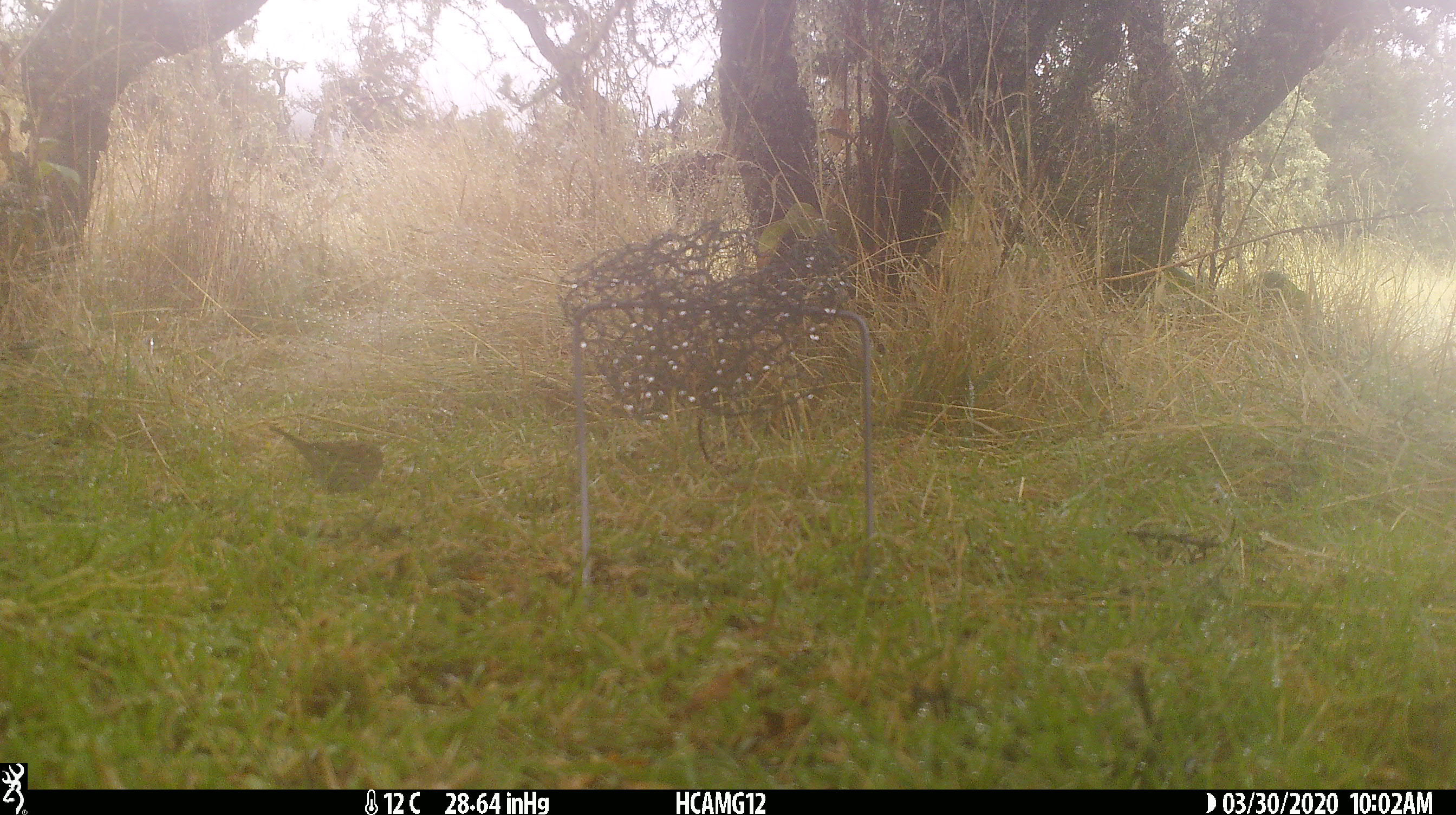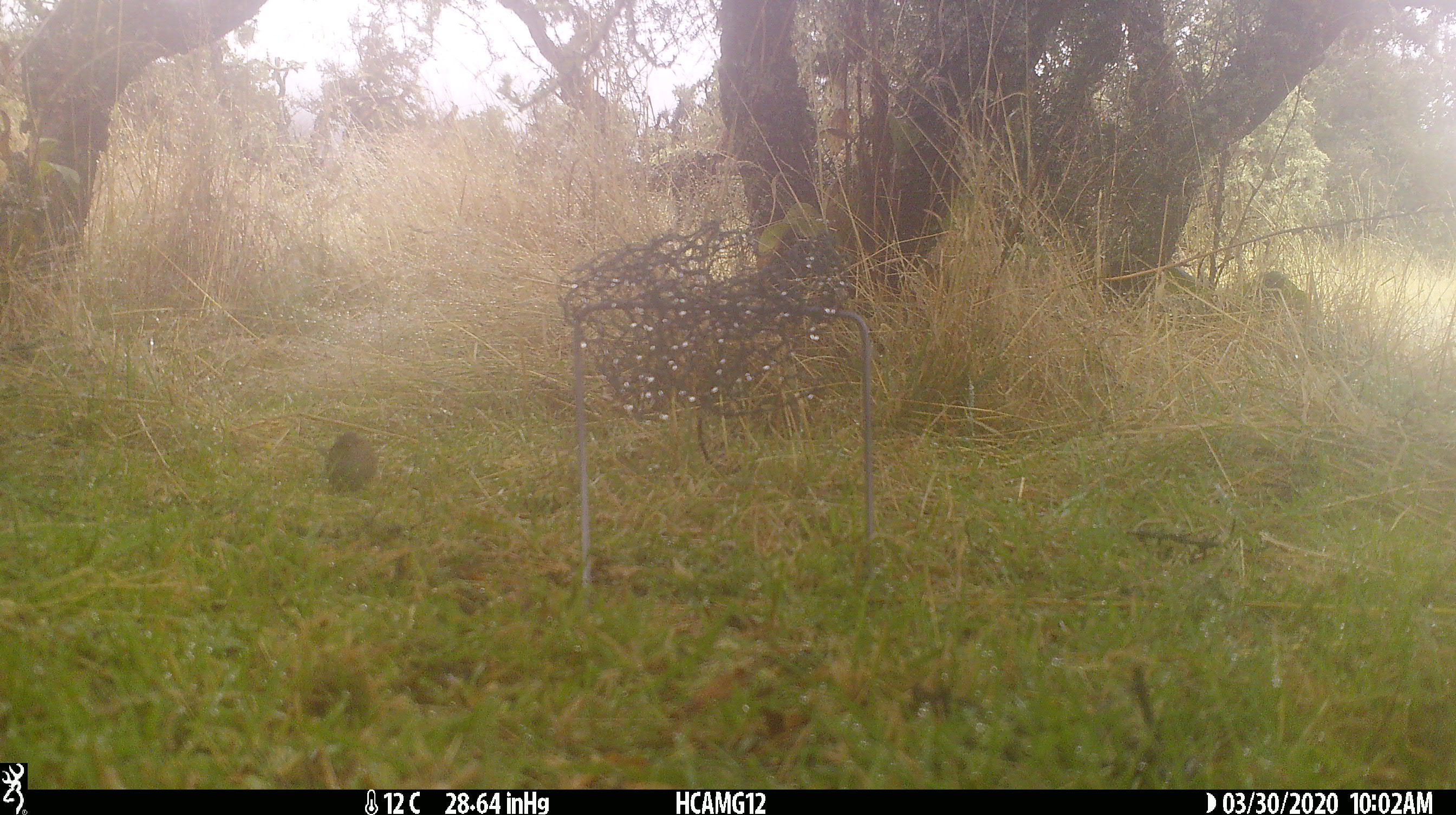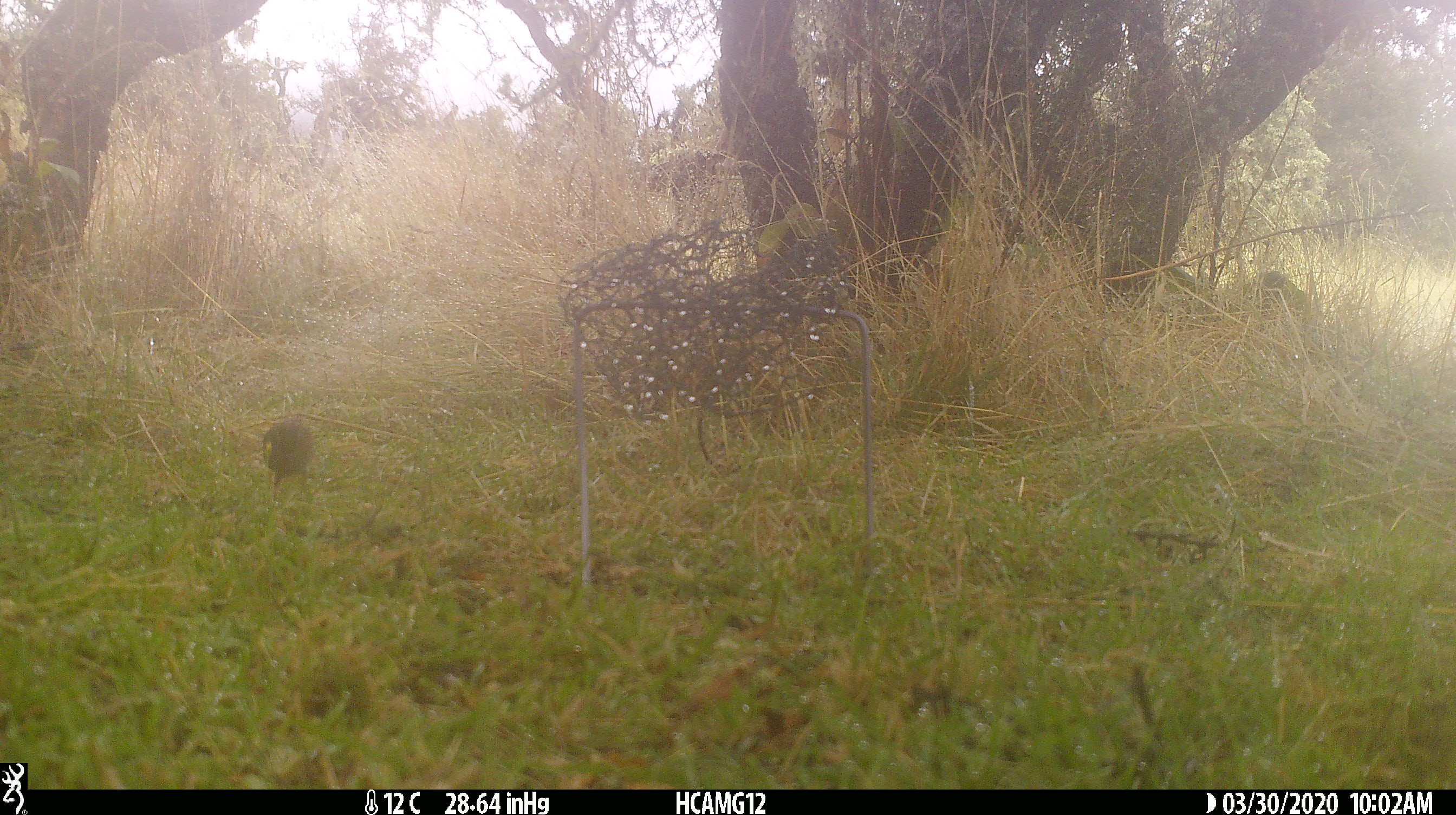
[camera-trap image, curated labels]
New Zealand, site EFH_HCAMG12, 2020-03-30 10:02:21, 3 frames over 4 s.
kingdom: Animalia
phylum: Chordata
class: Aves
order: Passeriformes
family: Prunellidae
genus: Prunella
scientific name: Prunella modularis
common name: dunnock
Dunnock (Prunella modularis).